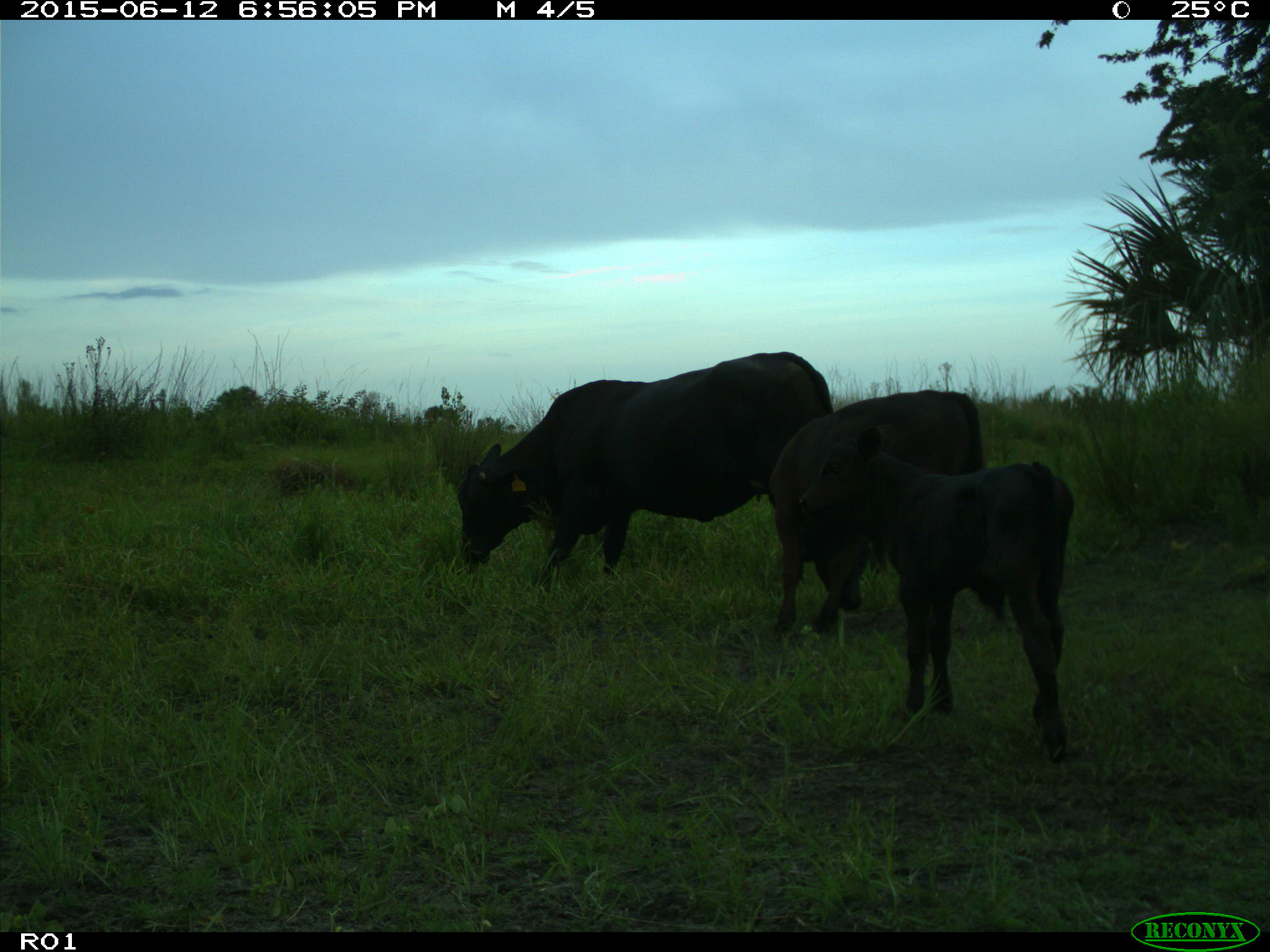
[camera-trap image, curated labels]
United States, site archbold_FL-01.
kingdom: Animalia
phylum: Chordata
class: Mammalia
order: Artiodactyla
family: Bovidae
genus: Bos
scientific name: Bos taurus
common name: domestic cow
Bos taurus (domestic cow).